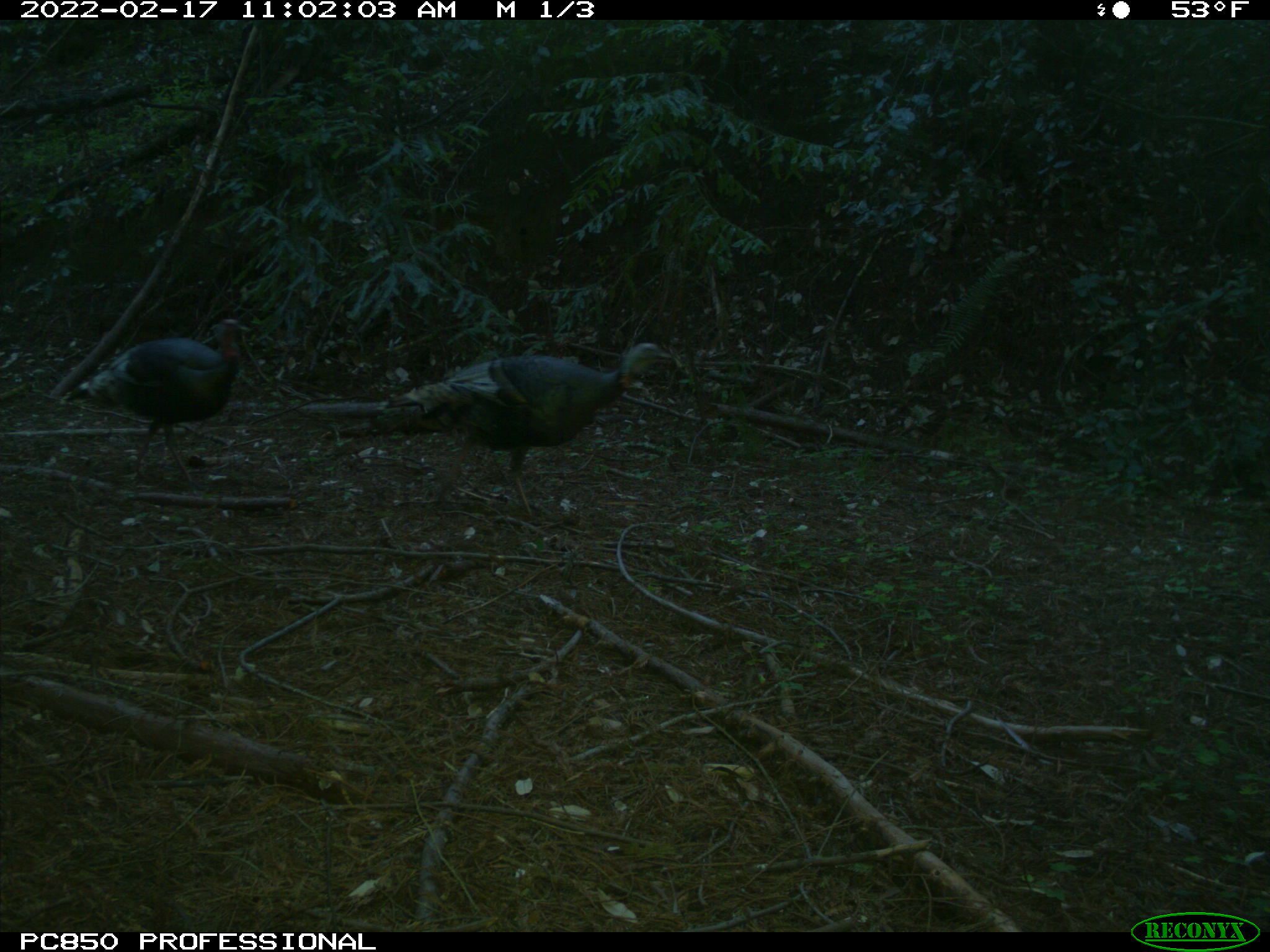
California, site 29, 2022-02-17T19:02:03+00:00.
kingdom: Animalia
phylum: Chordata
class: Aves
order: Galliformes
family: Phasianidae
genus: Meleagris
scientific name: Meleagris gallopavo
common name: turkey